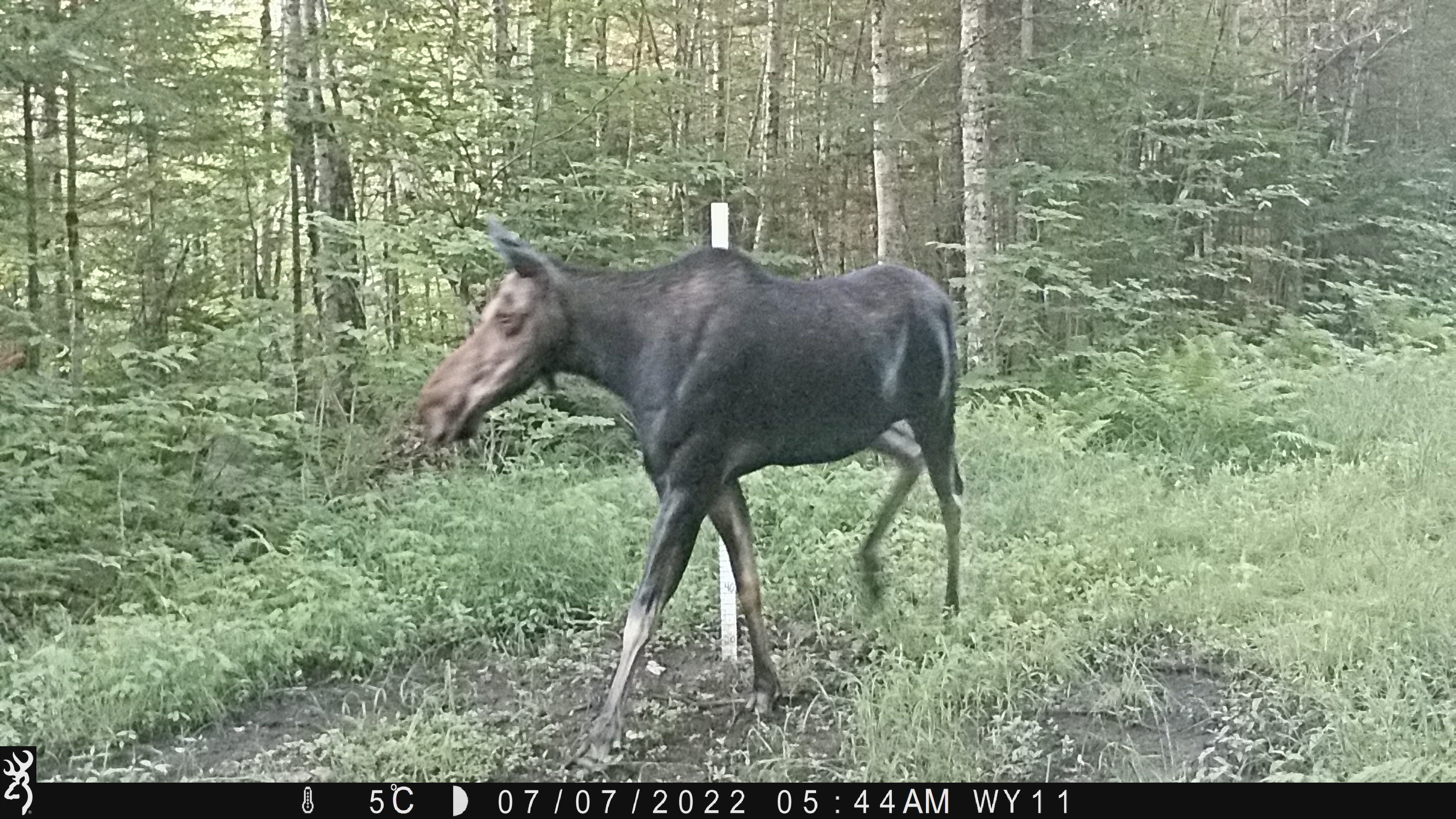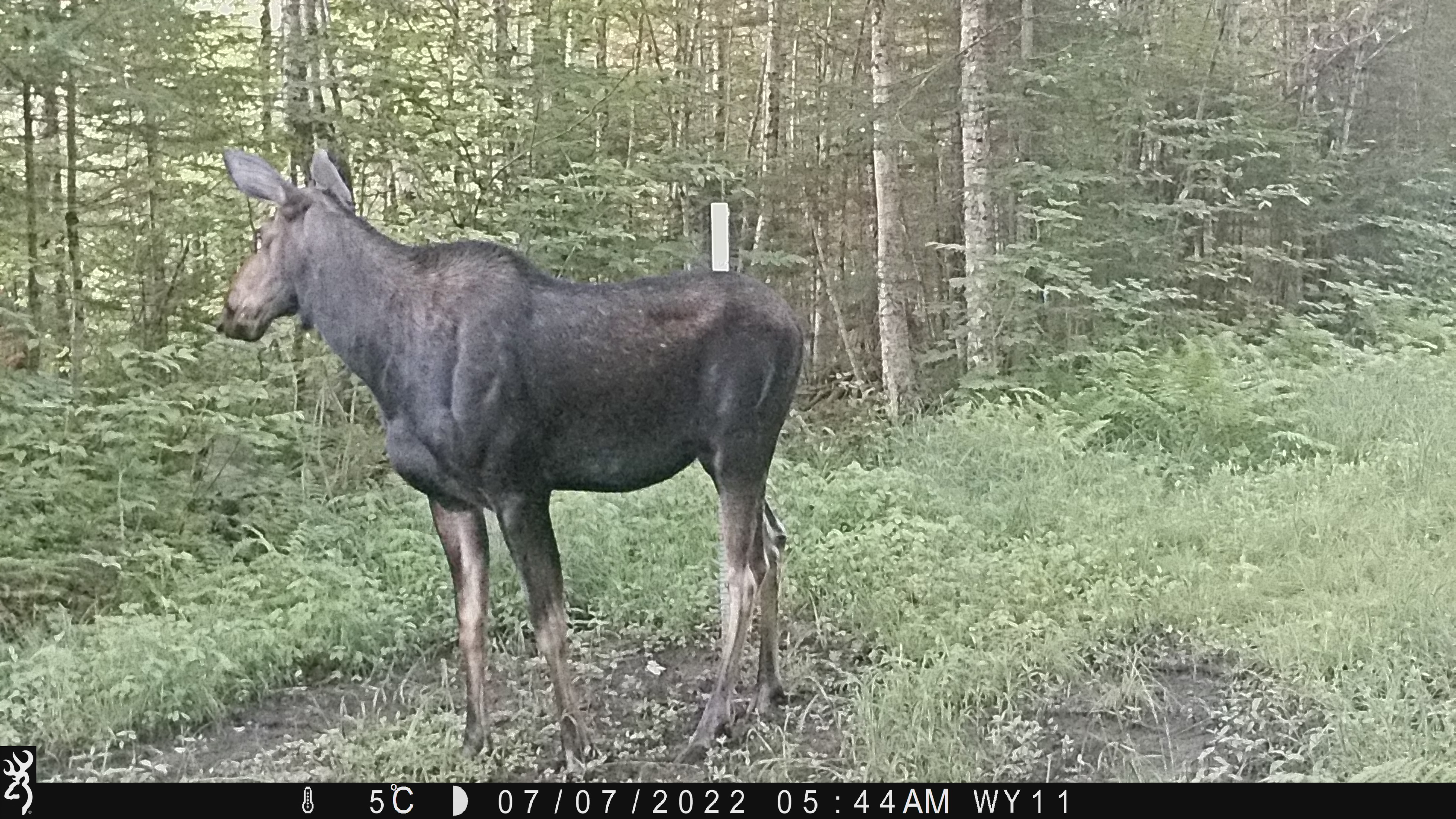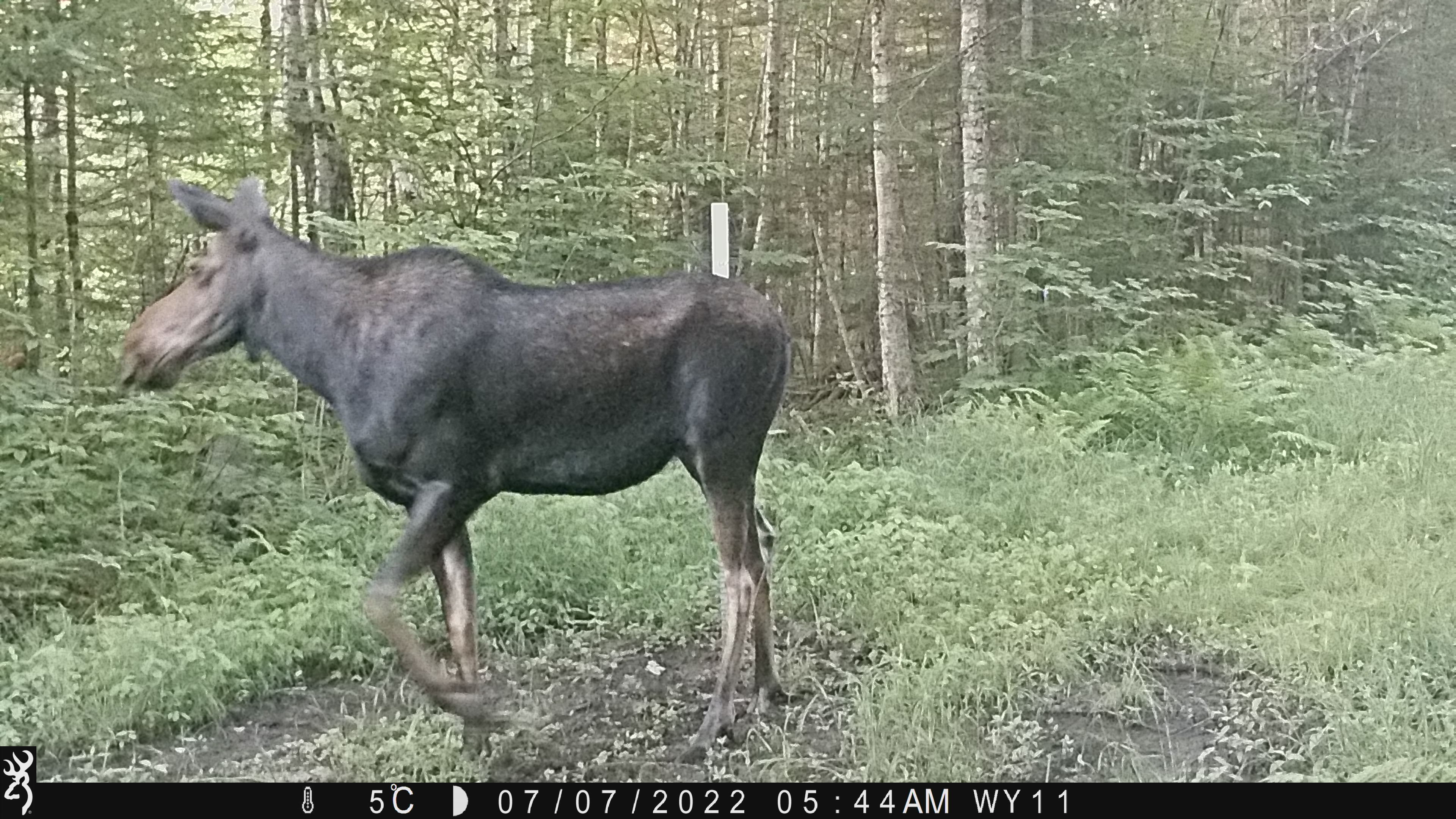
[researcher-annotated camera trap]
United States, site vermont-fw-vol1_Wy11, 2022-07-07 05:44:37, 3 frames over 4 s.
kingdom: Animalia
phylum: Chordata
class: Mammalia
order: Artiodactyla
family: Cervidae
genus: Alces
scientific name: Alces alces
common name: moose